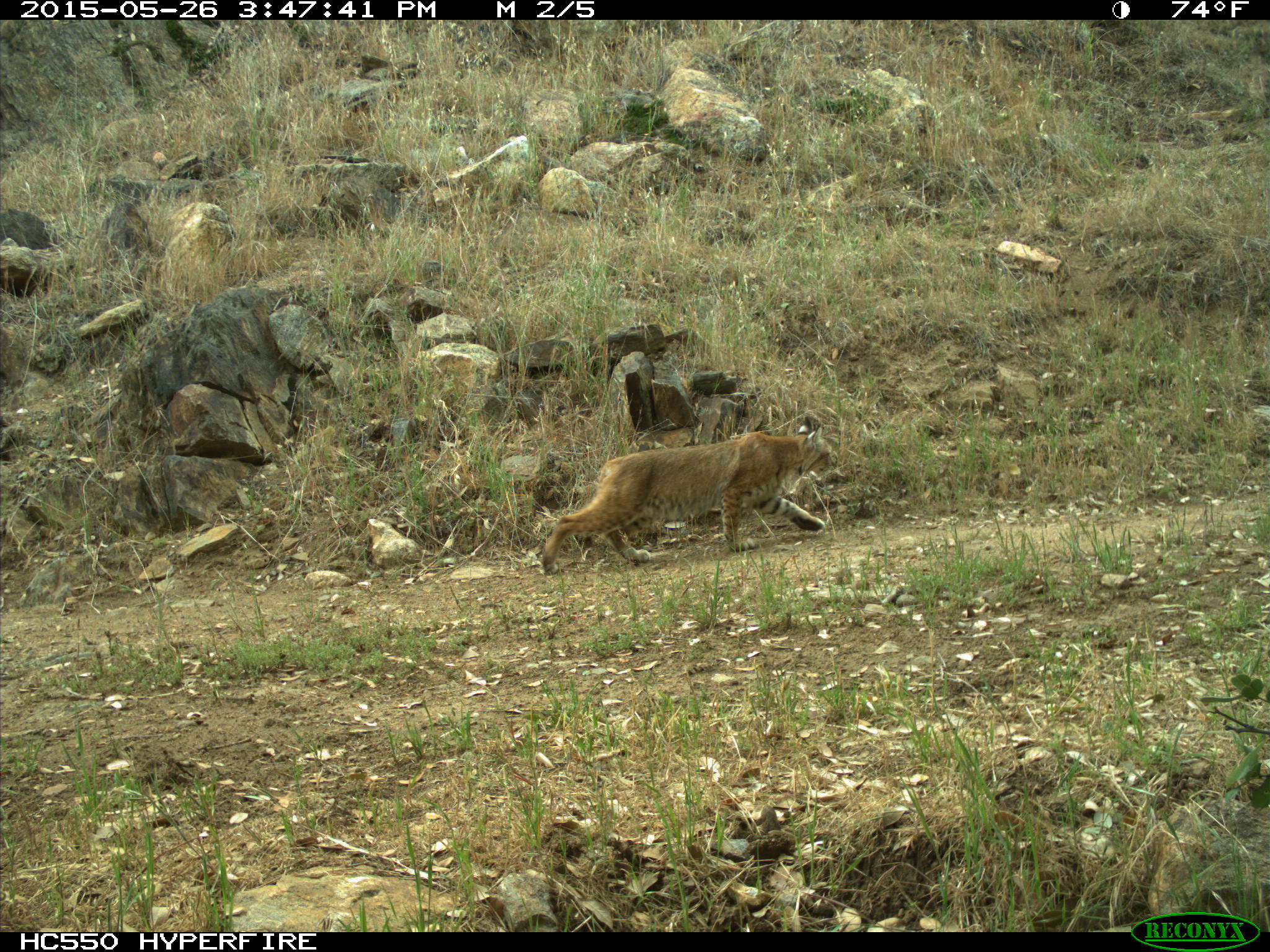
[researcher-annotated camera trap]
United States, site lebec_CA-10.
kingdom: Animalia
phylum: Chordata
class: Mammalia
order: Carnivora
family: Felidae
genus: Lynx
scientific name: Lynx rufus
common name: bobcat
Lynx rufus (bobcat).